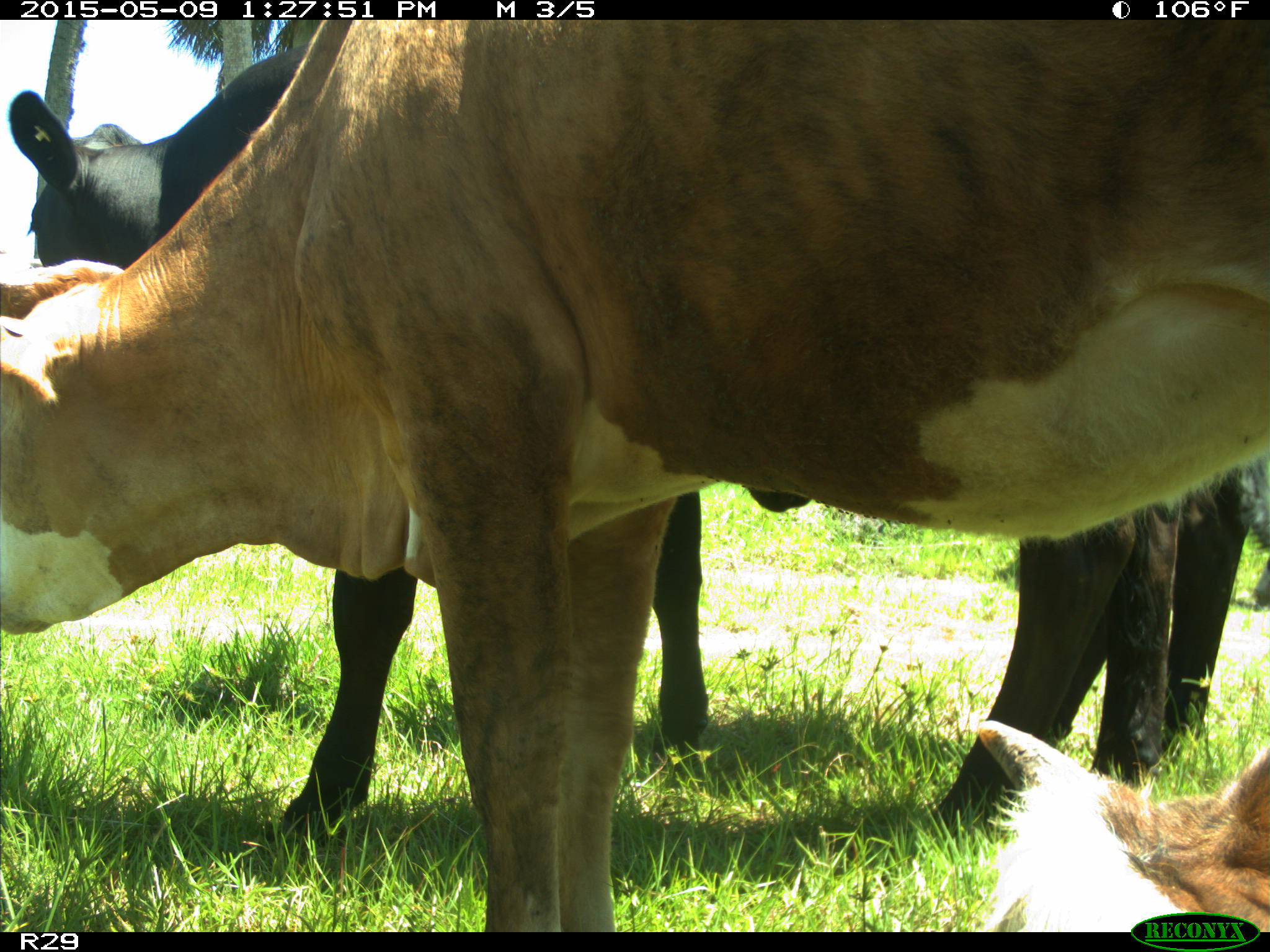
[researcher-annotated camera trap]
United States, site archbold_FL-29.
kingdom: Animalia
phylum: Chordata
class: Mammalia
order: Artiodactyla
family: Bovidae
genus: Bos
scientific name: Bos taurus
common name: domestic cow